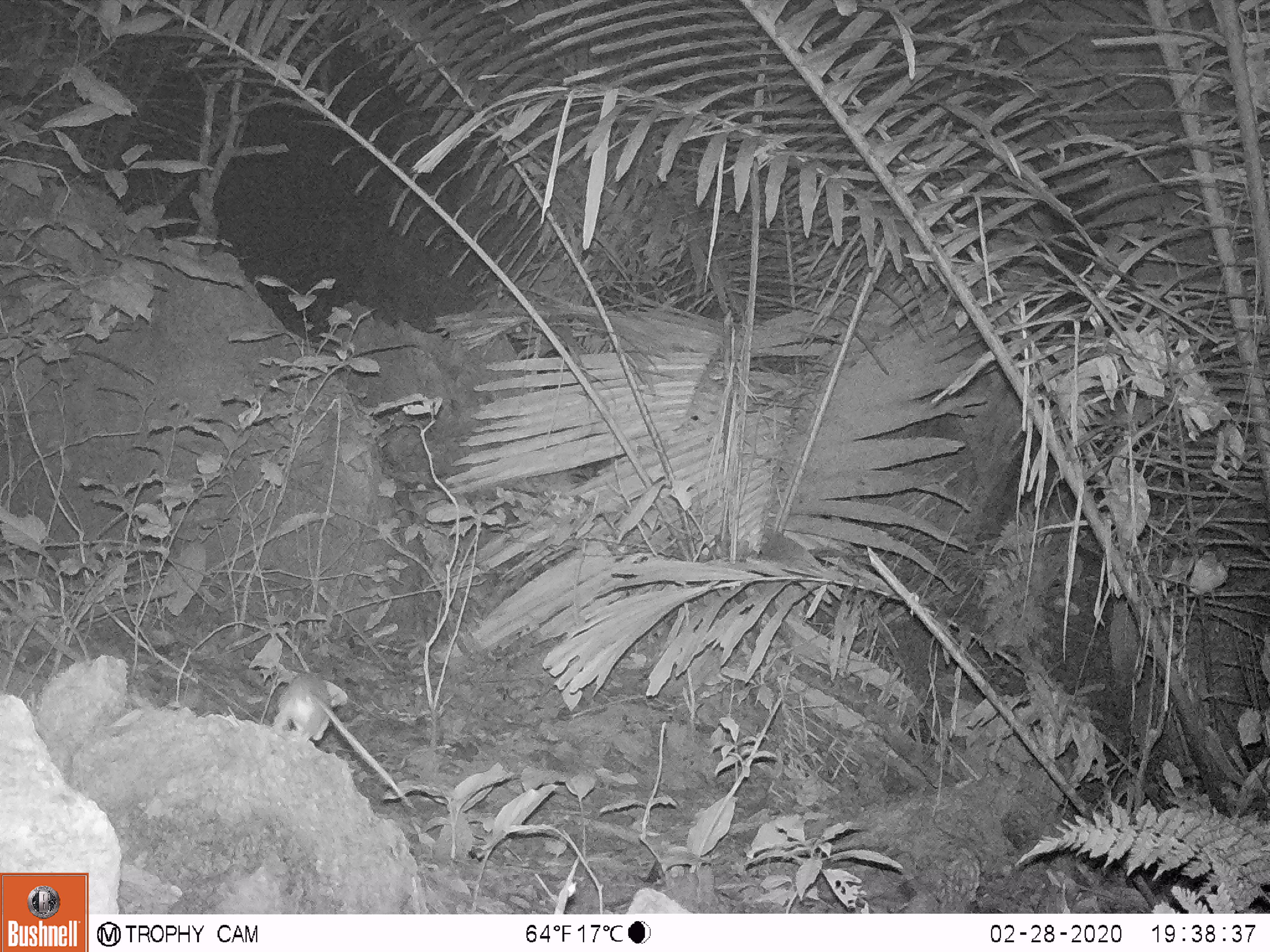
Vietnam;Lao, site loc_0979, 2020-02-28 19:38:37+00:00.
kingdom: Animalia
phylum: Chordata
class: Mammalia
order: Rodentia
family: Muridae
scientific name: Muridae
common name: old-world mice and rats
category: unidentified murid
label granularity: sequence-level